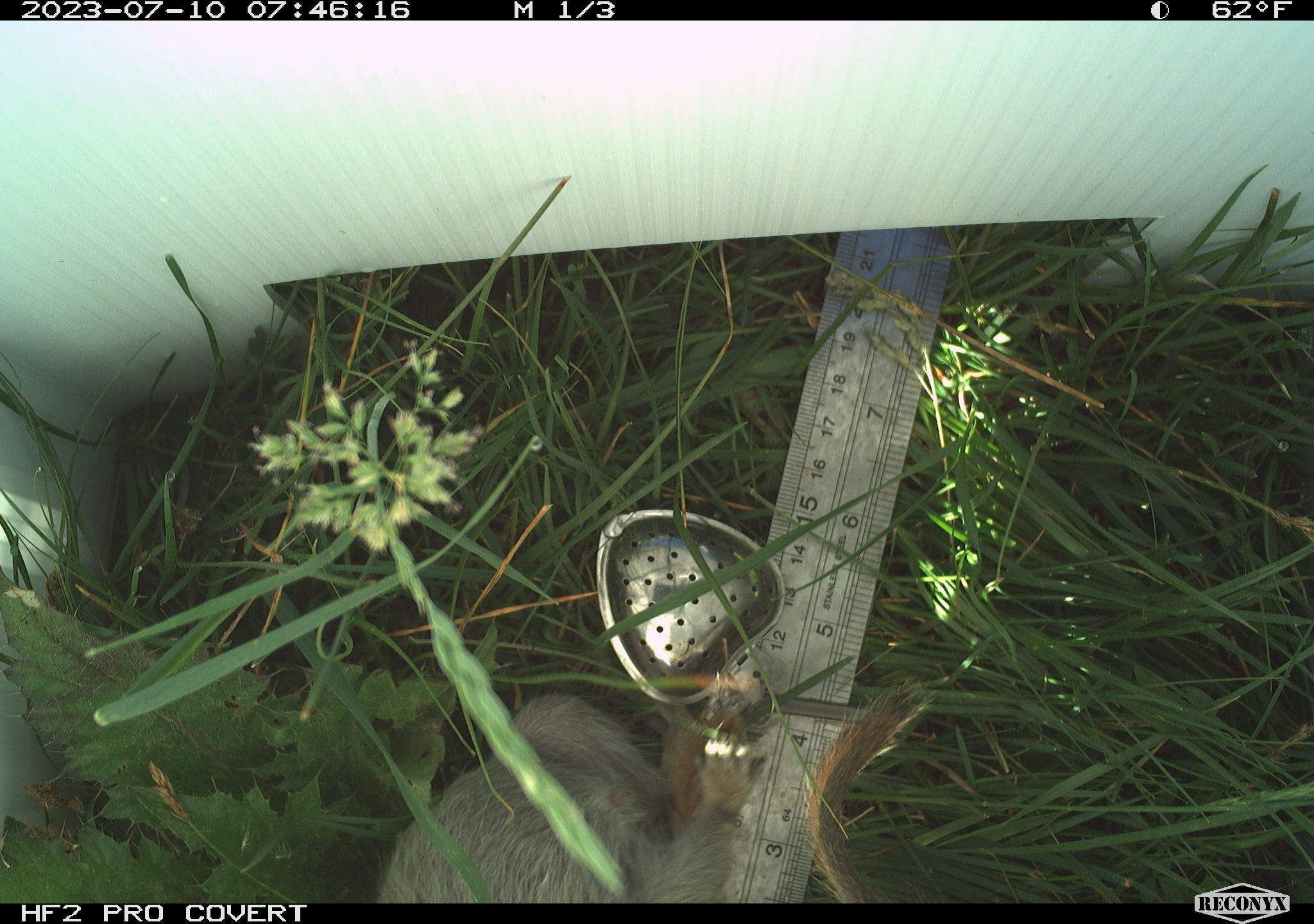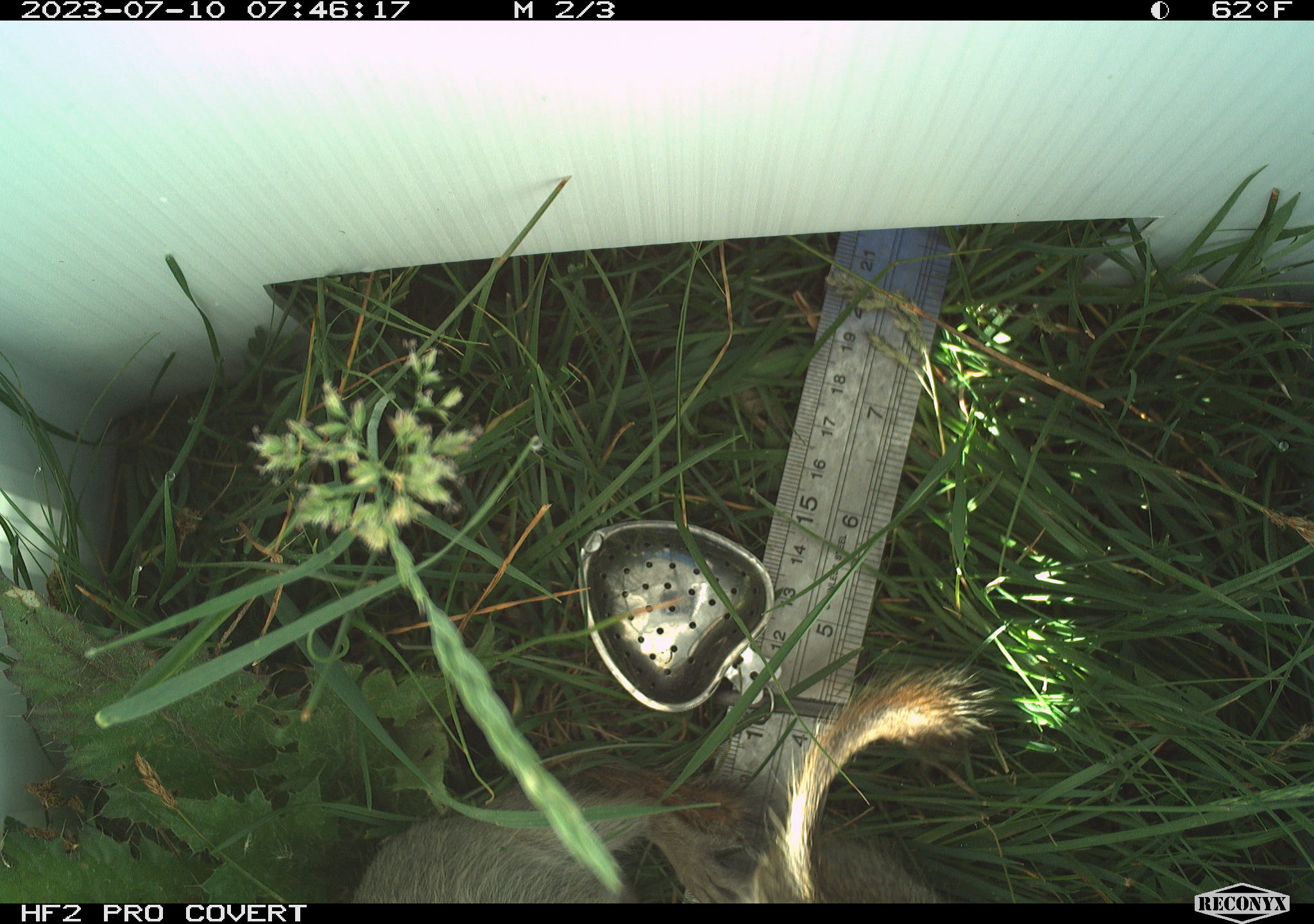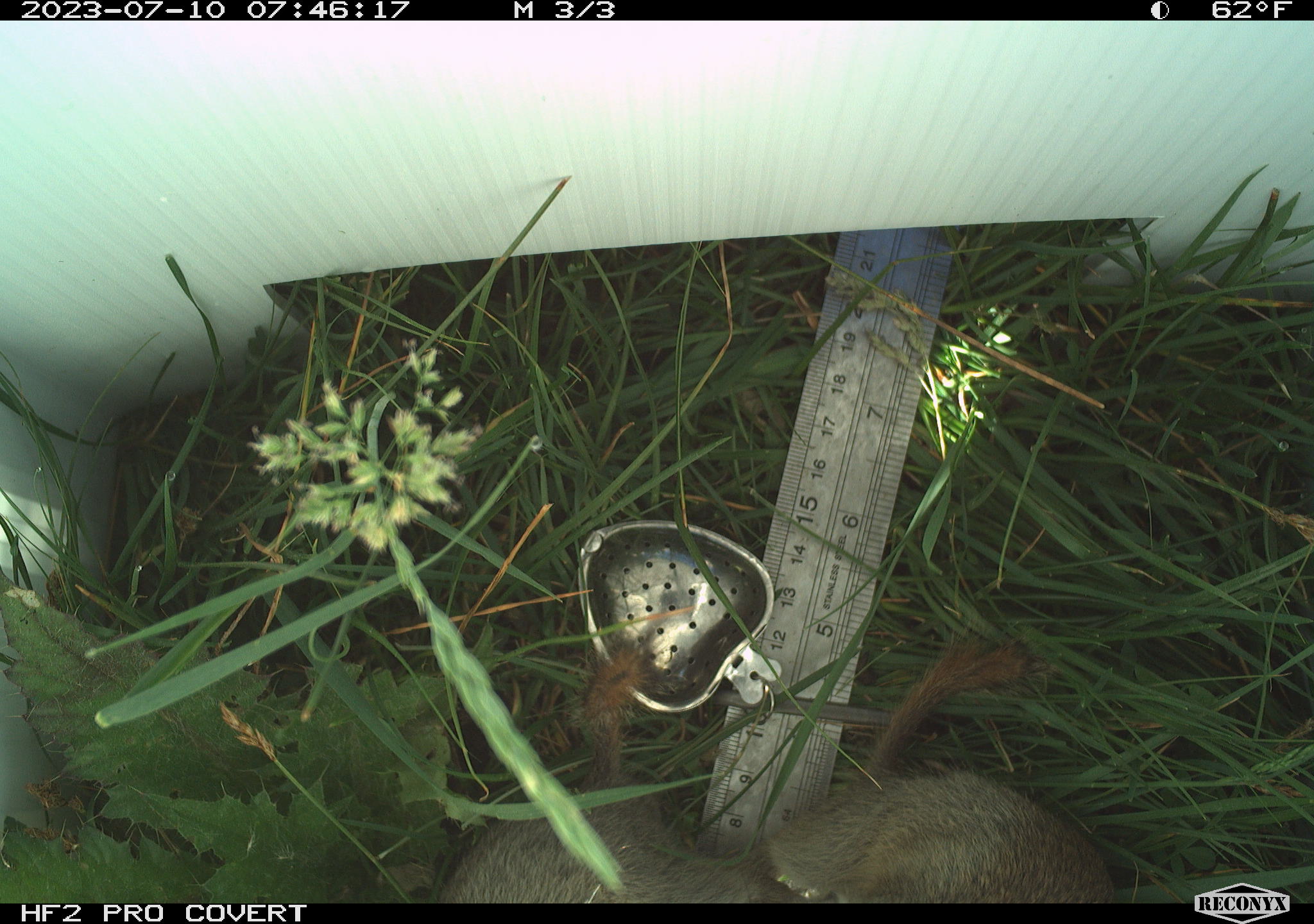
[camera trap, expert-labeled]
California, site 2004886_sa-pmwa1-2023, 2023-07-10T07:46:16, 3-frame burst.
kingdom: Animalia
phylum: Chordata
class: Mammalia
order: Rodentia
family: Sciuridae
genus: Urocitellus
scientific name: Urocitellus beldingi beldingi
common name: belding's ground squirrel